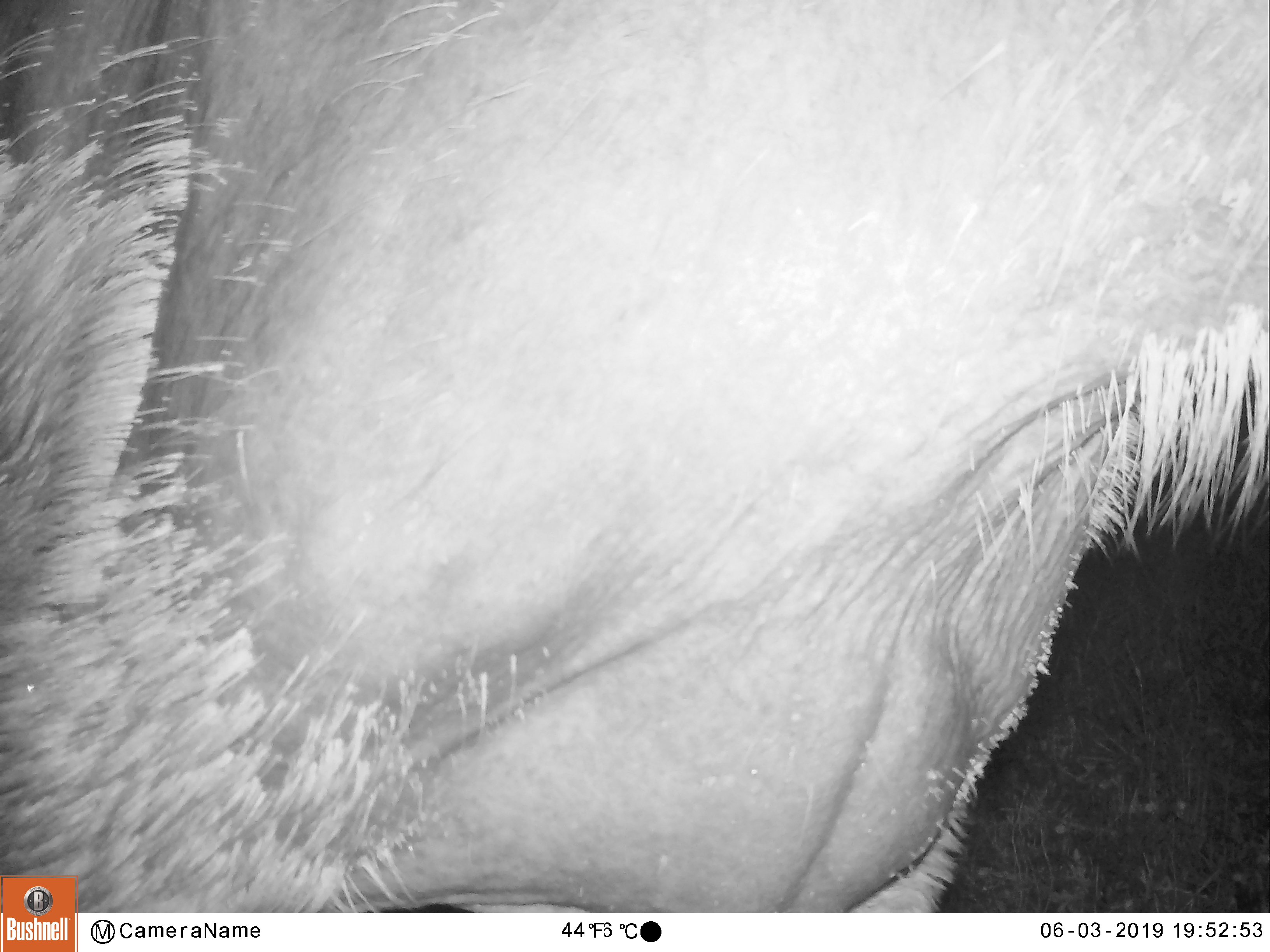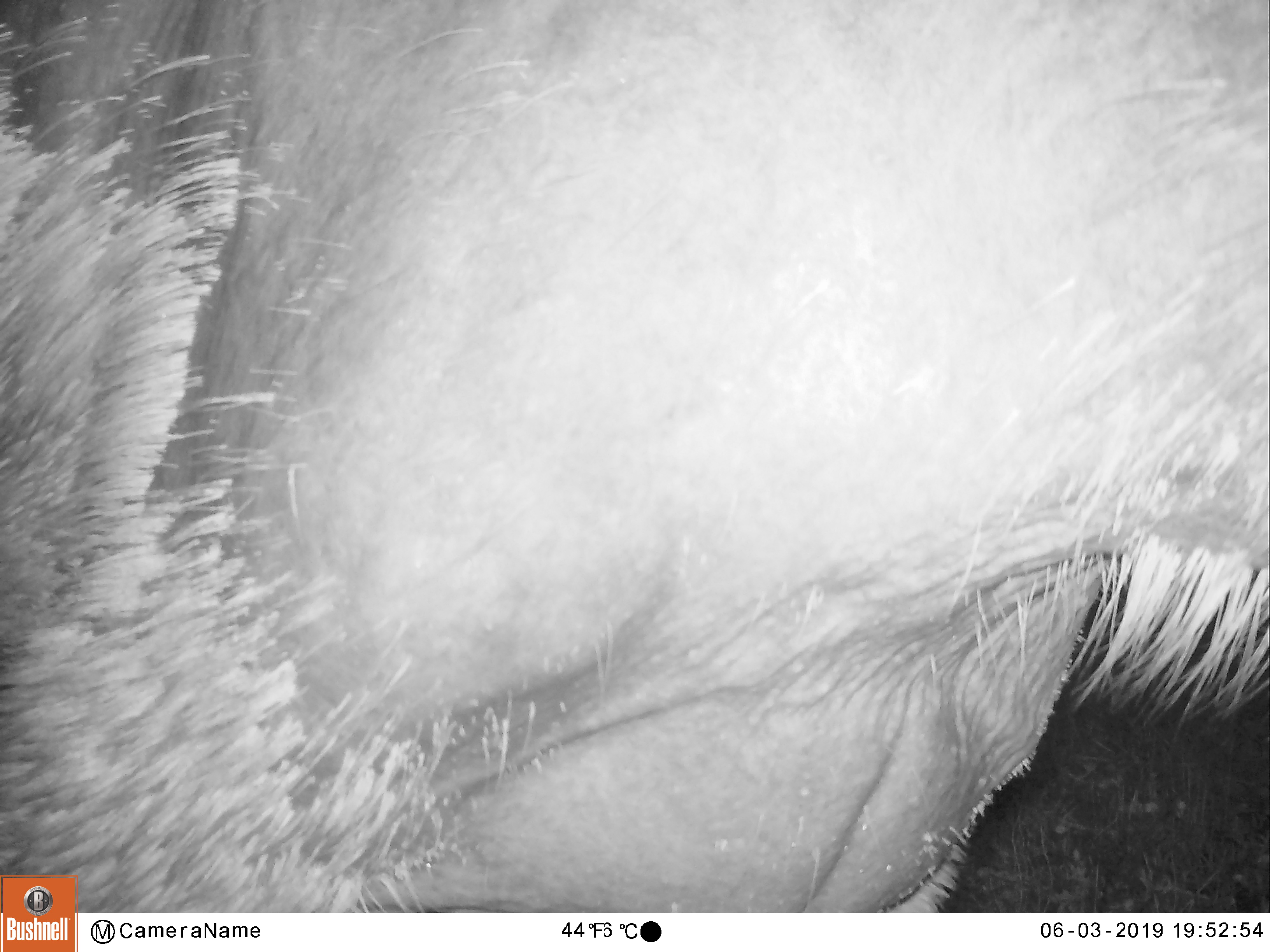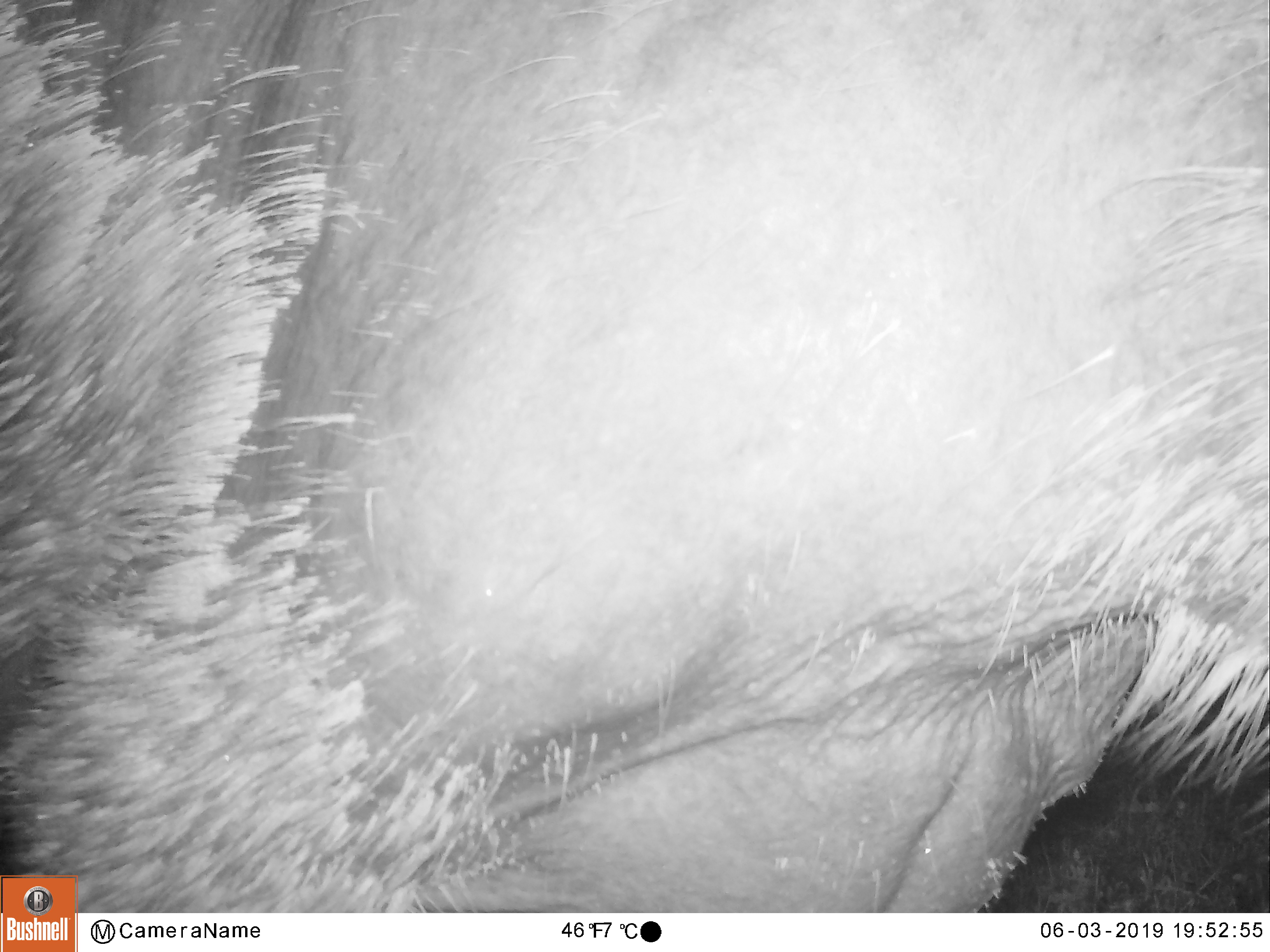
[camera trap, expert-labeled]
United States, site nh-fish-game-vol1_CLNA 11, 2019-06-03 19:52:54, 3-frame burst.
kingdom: Animalia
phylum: Chordata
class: Mammalia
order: Artiodactyla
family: Cervidae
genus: Alces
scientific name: Alces alces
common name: moose